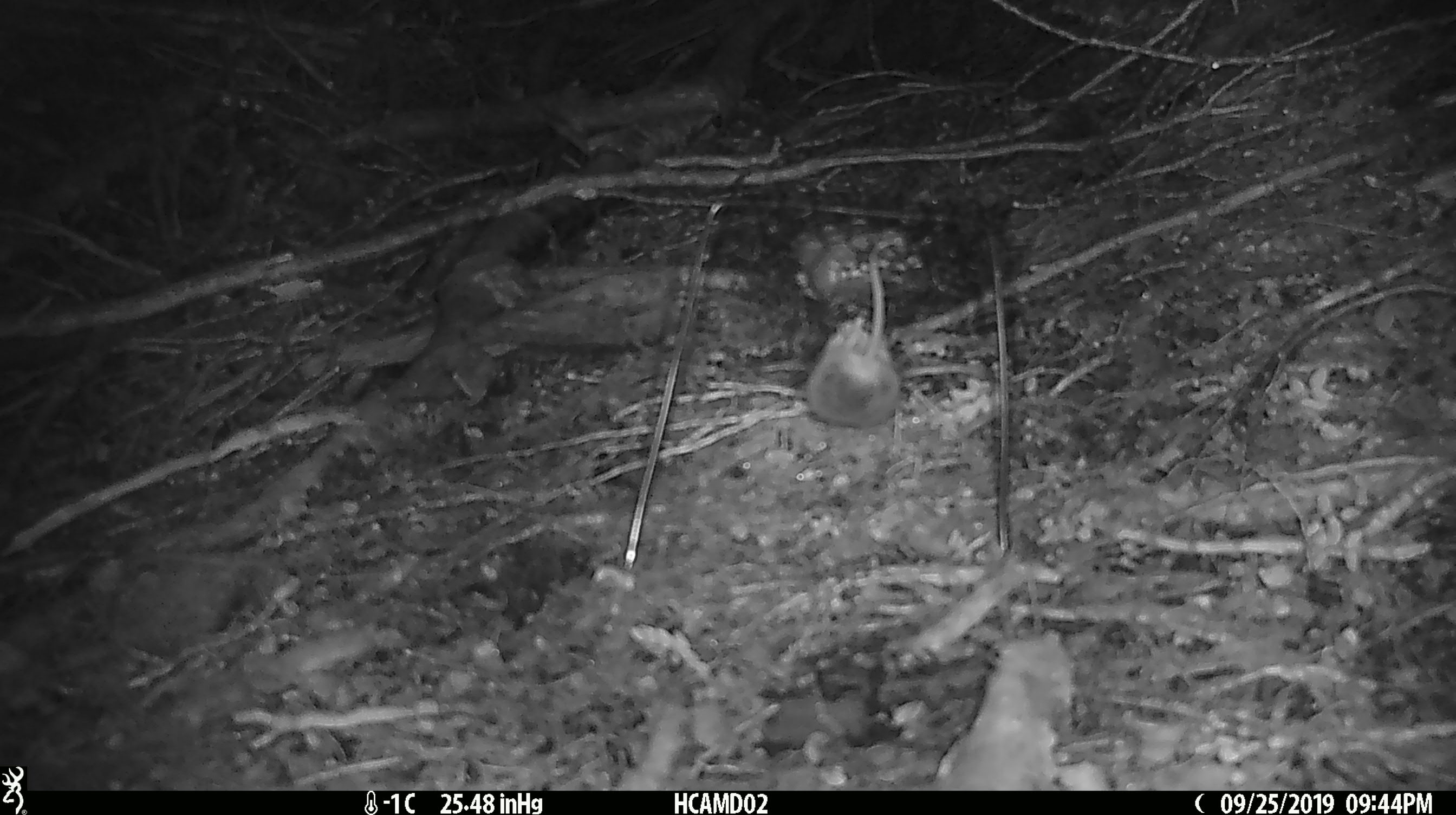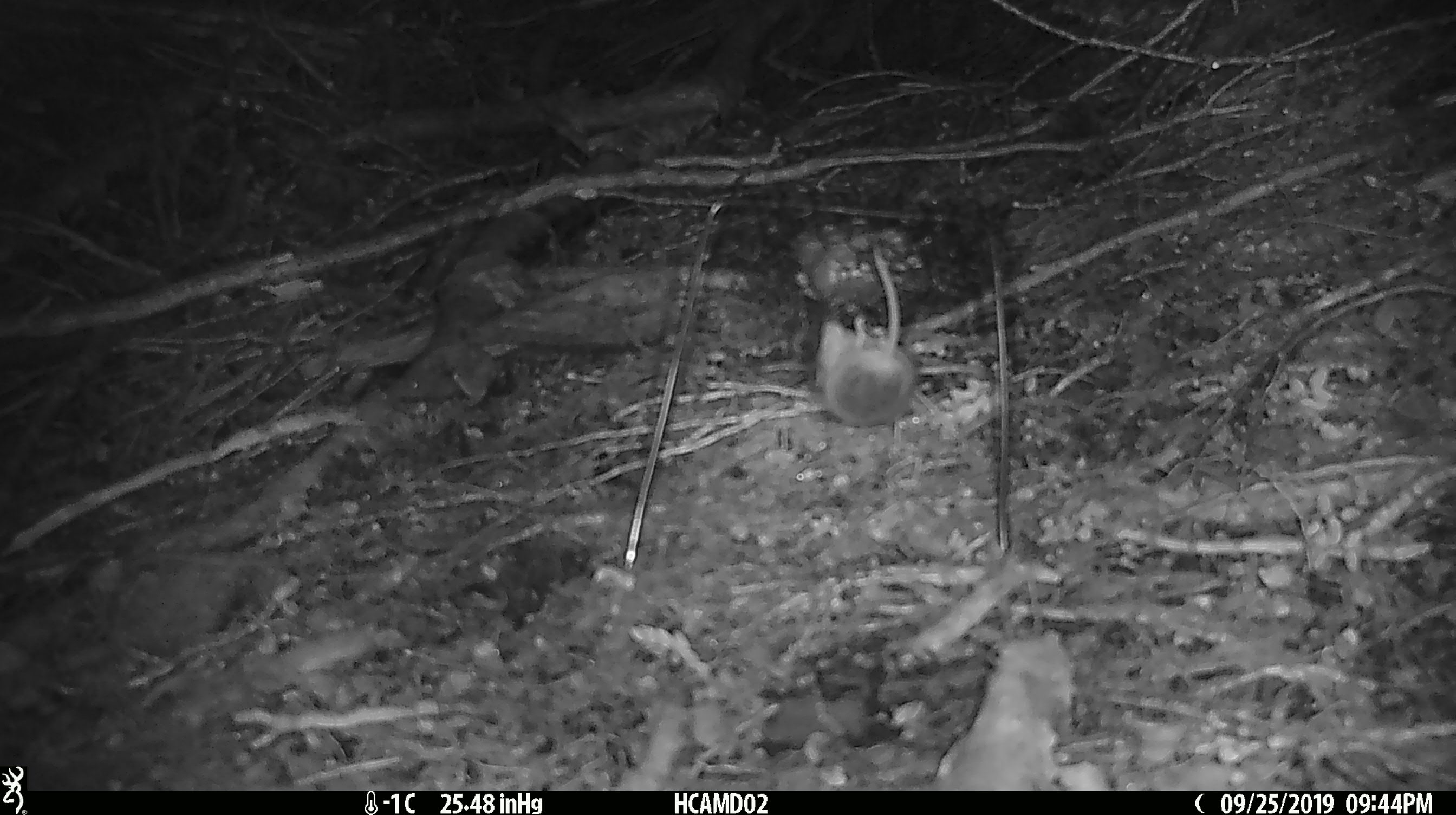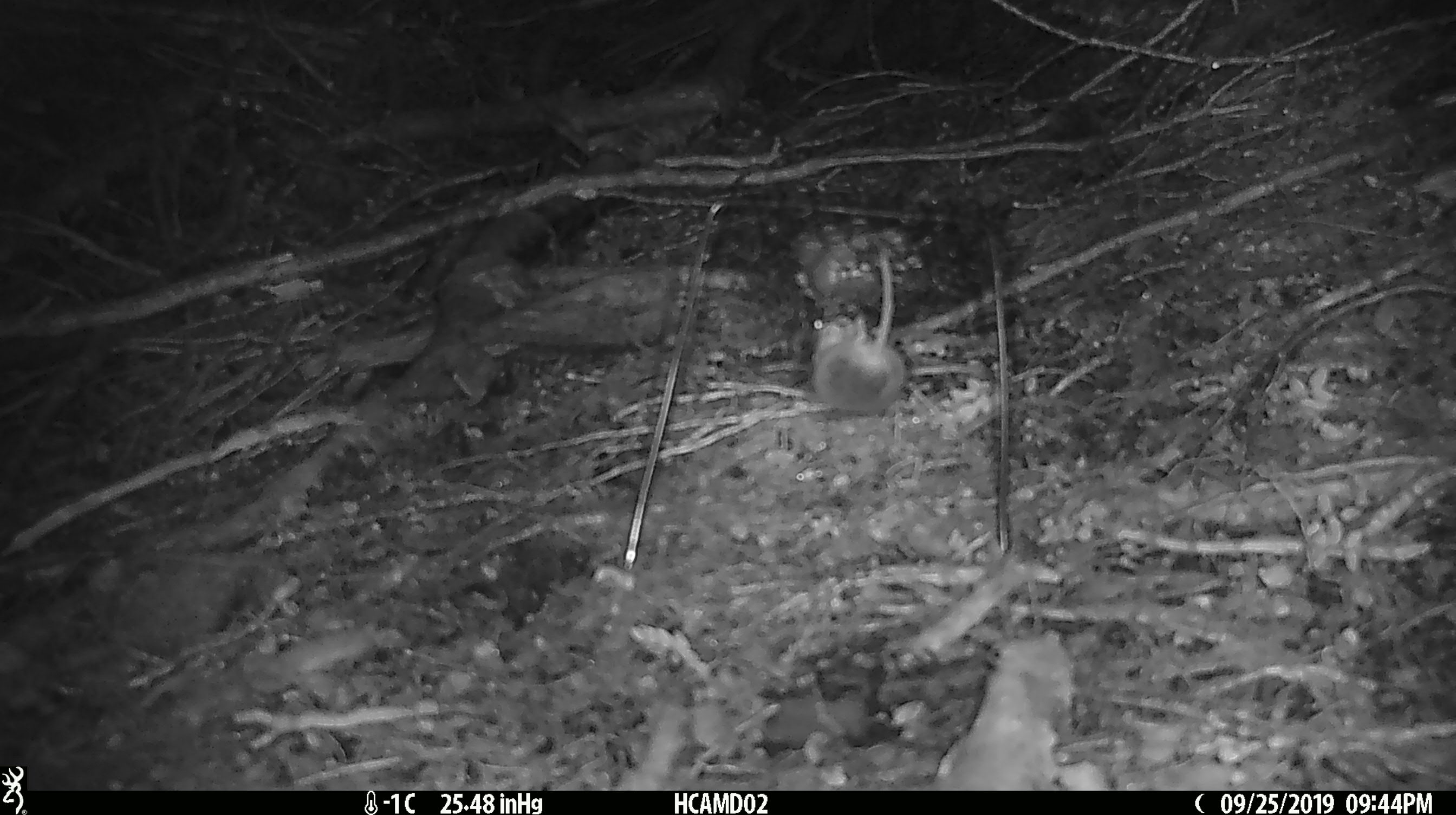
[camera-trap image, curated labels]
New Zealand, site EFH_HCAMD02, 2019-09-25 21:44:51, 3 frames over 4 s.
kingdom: Animalia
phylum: Chordata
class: Mammalia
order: Rodentia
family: Muridae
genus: Mus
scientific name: Mus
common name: mouse